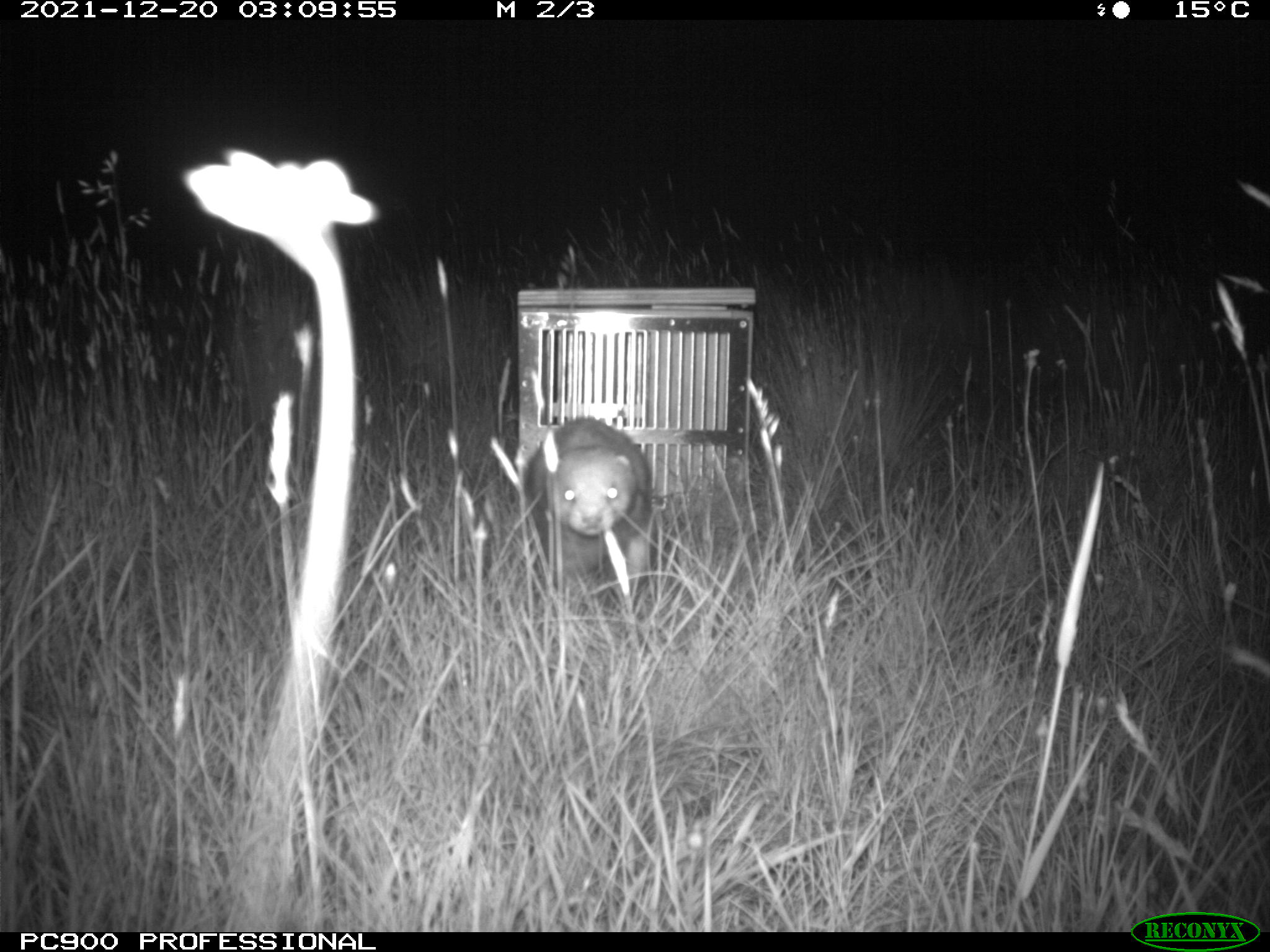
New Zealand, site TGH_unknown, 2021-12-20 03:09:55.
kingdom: Animalia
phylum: Chordata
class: Mammalia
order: Carnivora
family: Mustelidae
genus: Mustela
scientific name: Mustela furo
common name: ferret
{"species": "ferret (Mustela furo)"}